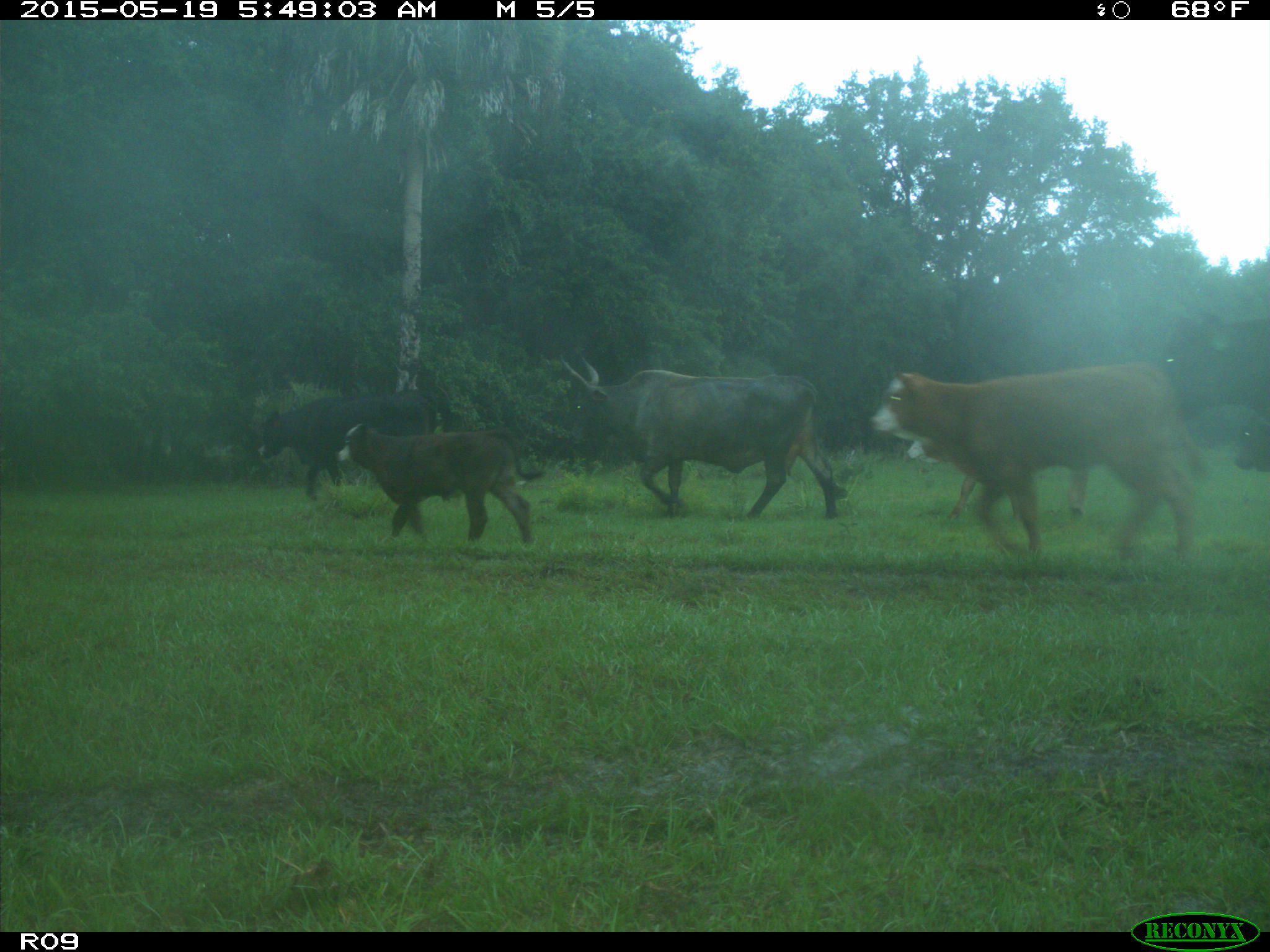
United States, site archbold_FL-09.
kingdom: Animalia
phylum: Chordata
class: Mammalia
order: Artiodactyla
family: Bovidae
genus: Bos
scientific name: Bos taurus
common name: domestic cow